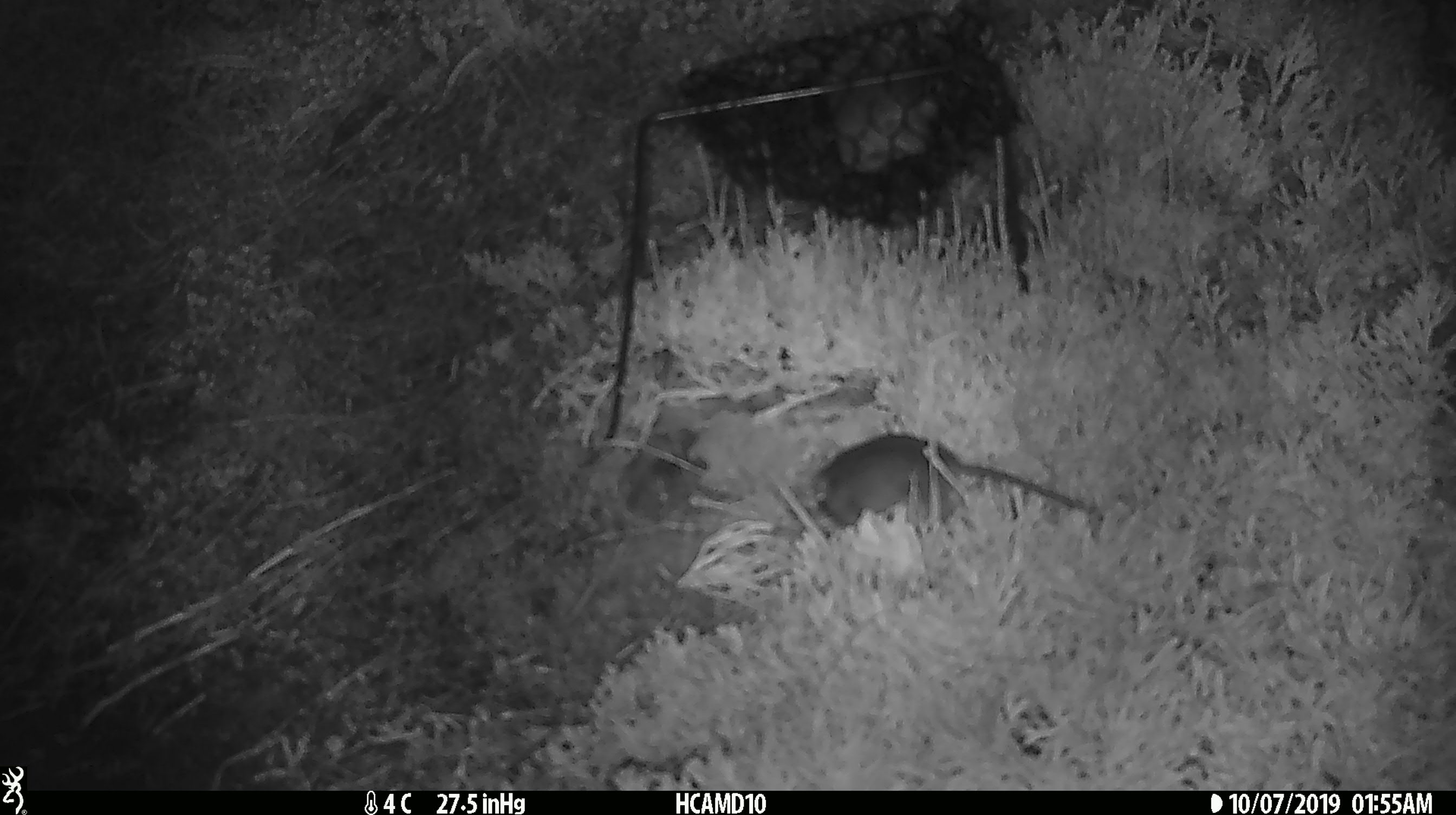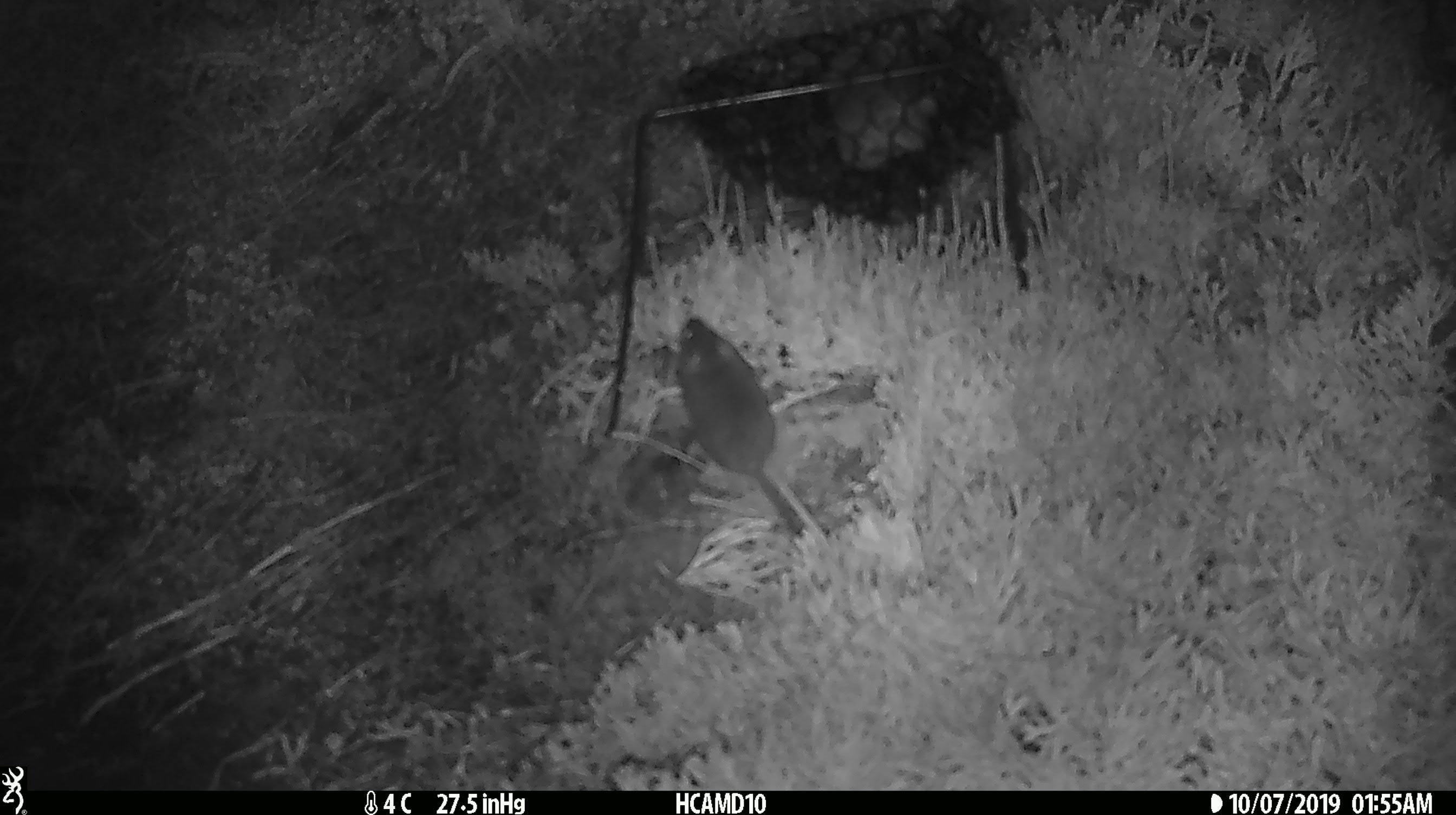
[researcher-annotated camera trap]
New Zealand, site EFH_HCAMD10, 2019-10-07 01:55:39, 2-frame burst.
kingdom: Animalia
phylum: Chordata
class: Mammalia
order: Rodentia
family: Muridae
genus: Mus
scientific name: Mus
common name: mouse